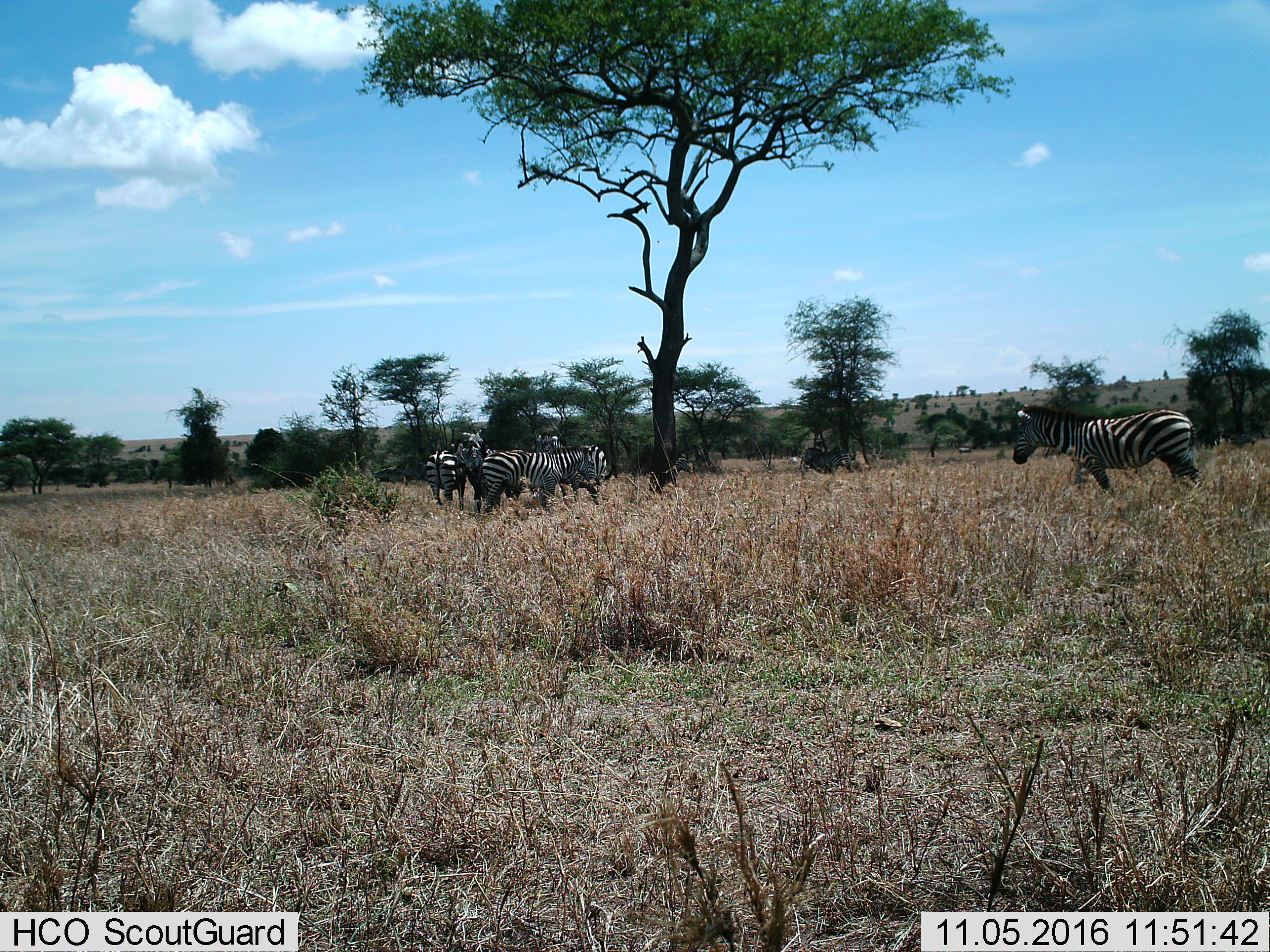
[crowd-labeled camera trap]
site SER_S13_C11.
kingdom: Animalia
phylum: Chordata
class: Mammalia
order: Perissodactyla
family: Equidae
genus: Equus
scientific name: Equus quagga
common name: plains zebra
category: zebraplains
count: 6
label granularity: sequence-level